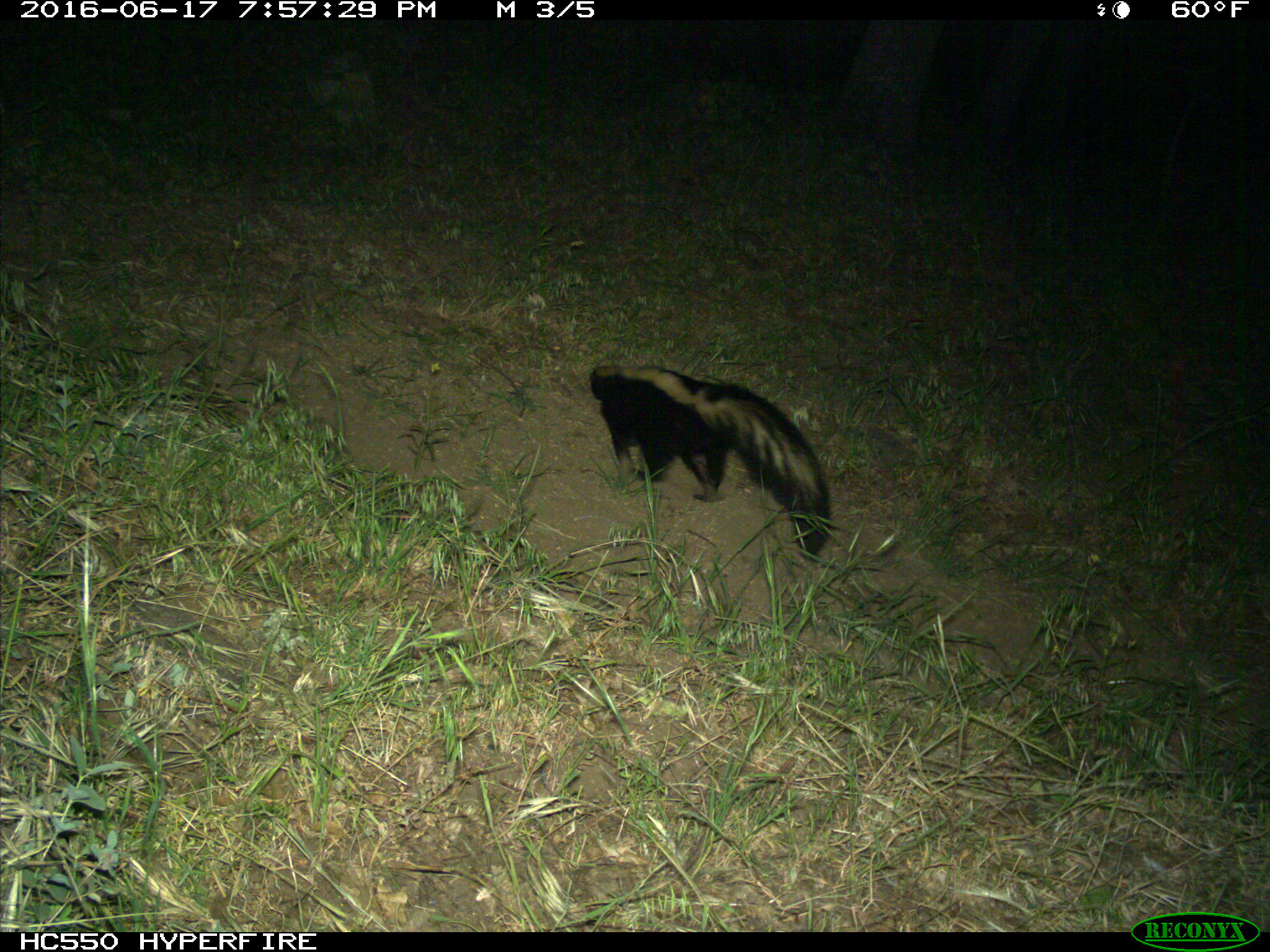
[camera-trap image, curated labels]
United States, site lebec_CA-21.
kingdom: Animalia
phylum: Chordata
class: Mammalia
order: Carnivora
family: Mephitidae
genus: Mephitis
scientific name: Mephitis mephitis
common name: striped skunk